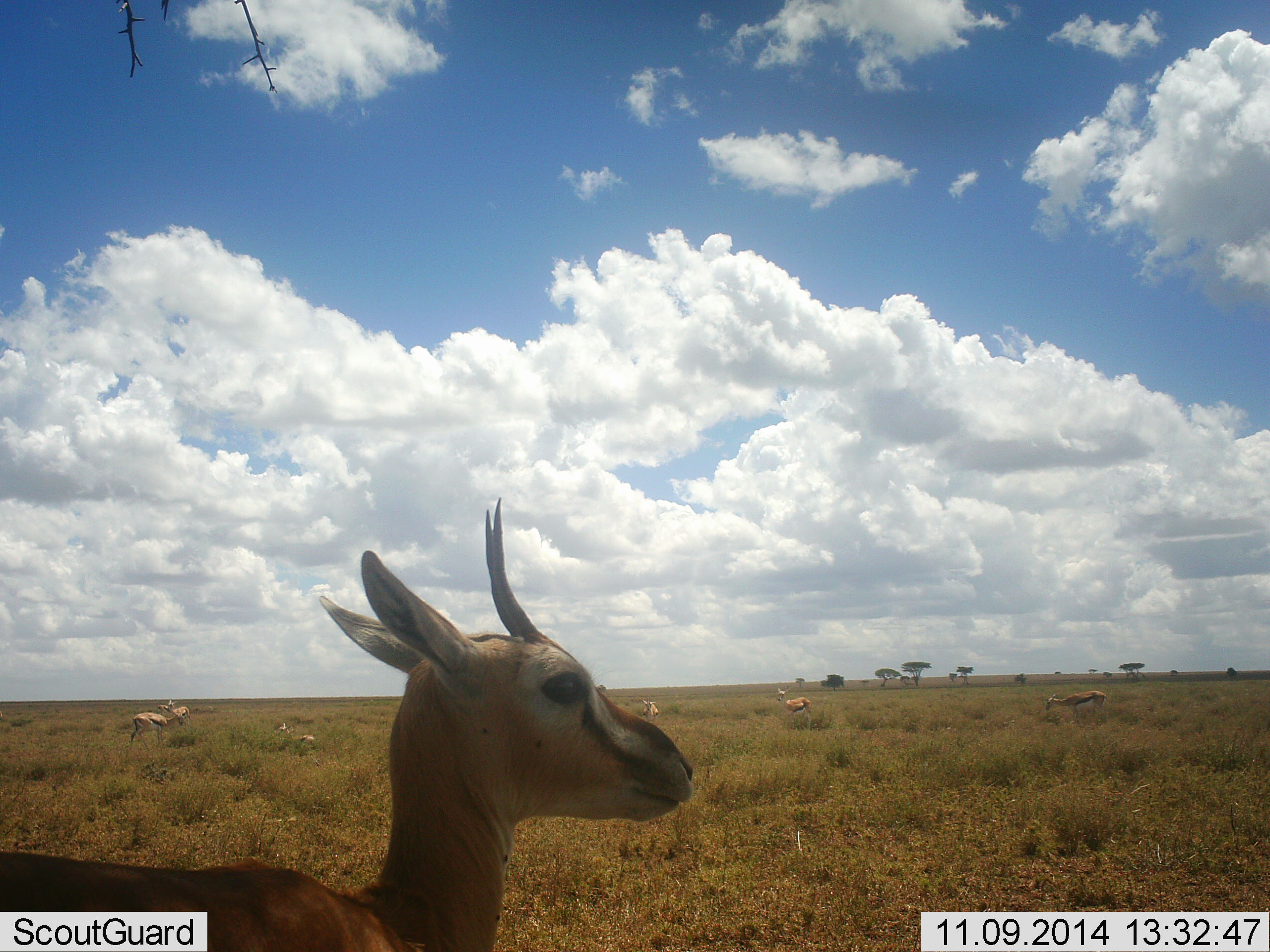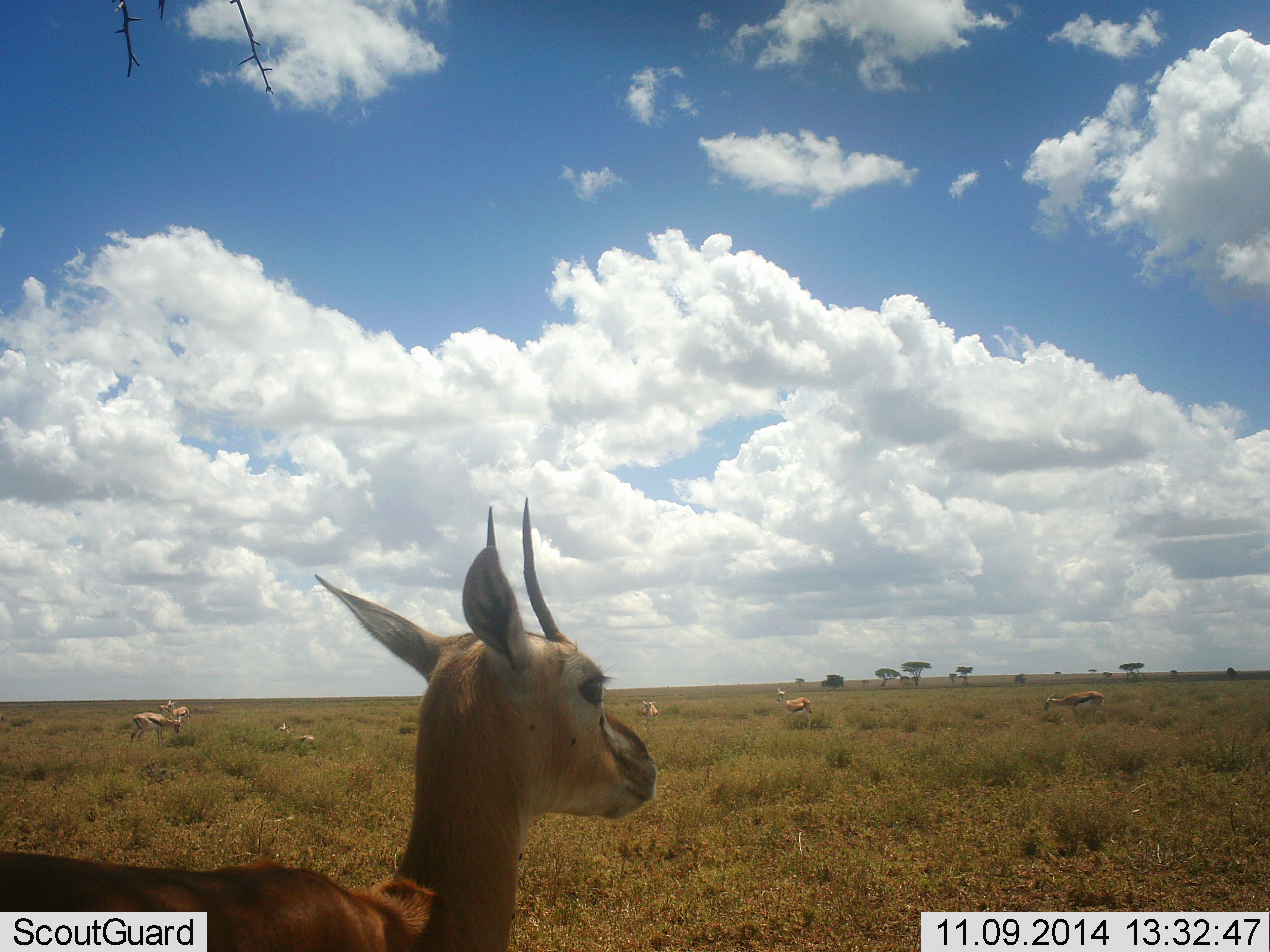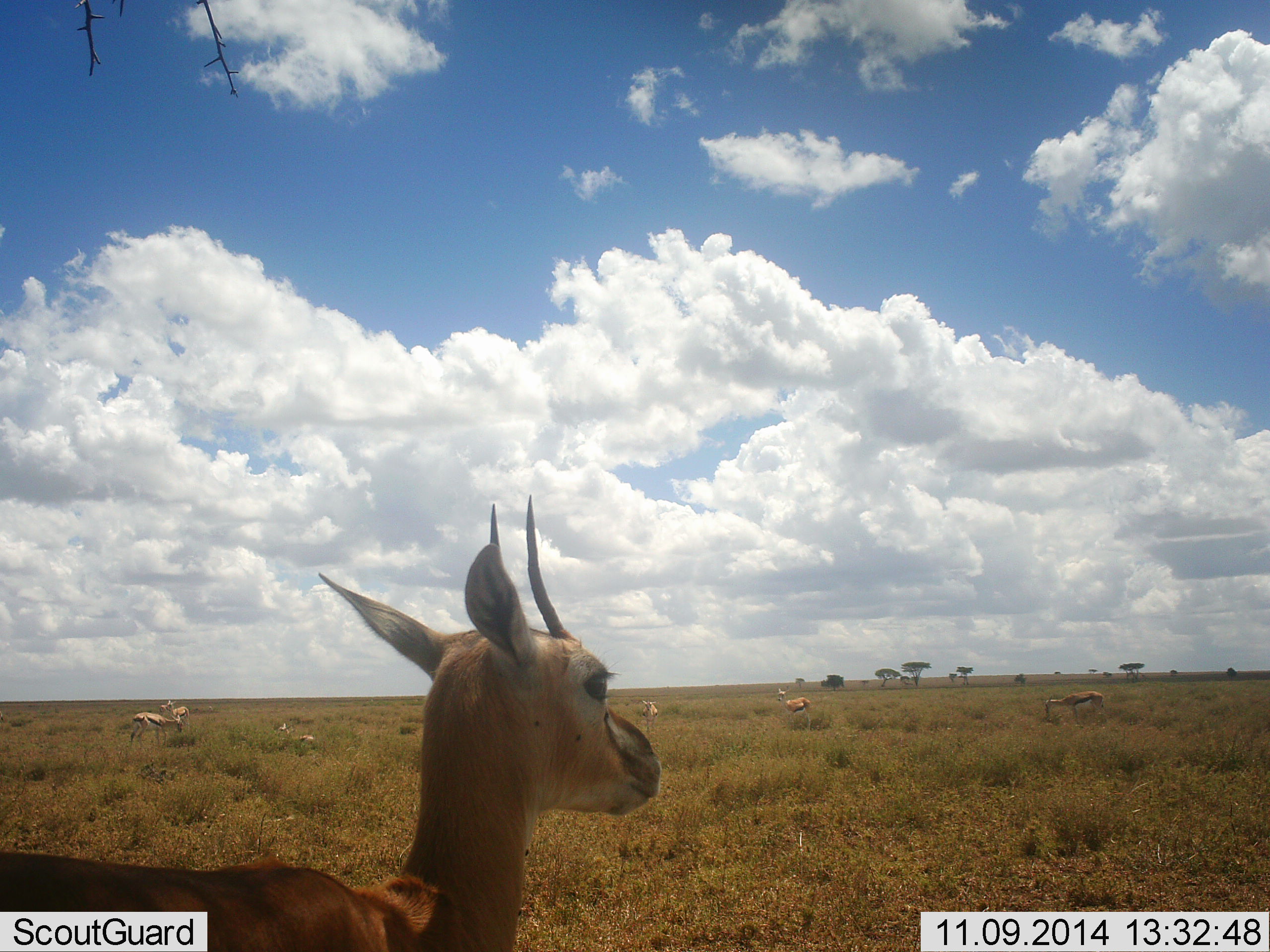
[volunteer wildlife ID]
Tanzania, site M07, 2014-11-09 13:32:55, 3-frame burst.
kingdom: Animalia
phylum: Chordata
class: Mammalia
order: Artiodactyla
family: Bovidae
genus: Eudorcas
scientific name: Eudorcas thomsonii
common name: thomson's gazelle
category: gazellethomsons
Gazellethomsons (thomson's gazelle) (Eudorcas thomsonii), count 7. Behavior (volunteer vote fractions): standing 90%, resting 40%, moving 10%, interacting 0%. Young present (vote fraction): 0%. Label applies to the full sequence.